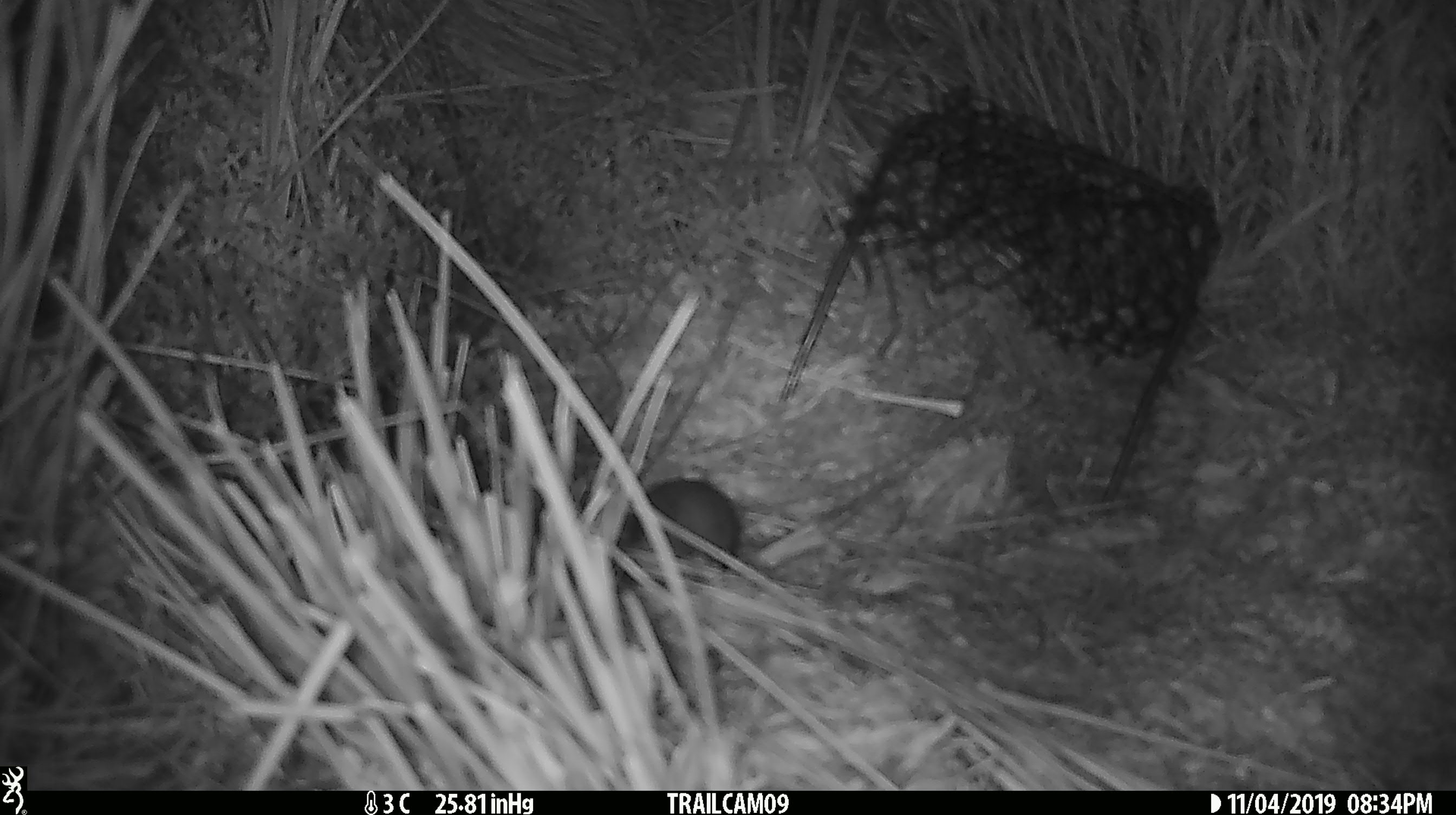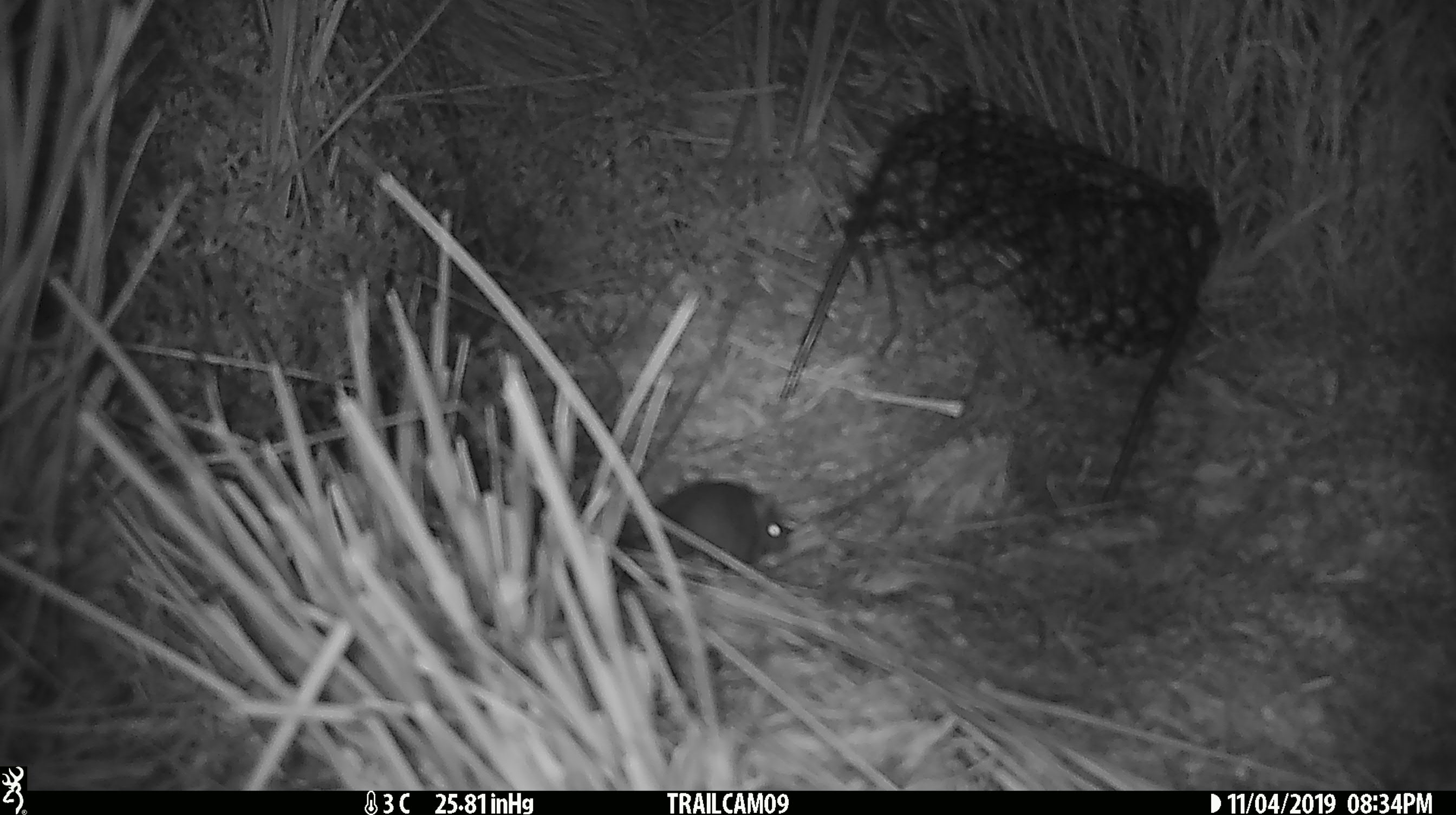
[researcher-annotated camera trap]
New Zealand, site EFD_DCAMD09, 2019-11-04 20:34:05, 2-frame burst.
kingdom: Animalia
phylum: Chordata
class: Mammalia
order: Rodentia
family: Muridae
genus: Mus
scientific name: Mus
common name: mouse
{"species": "mouse (Mus)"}